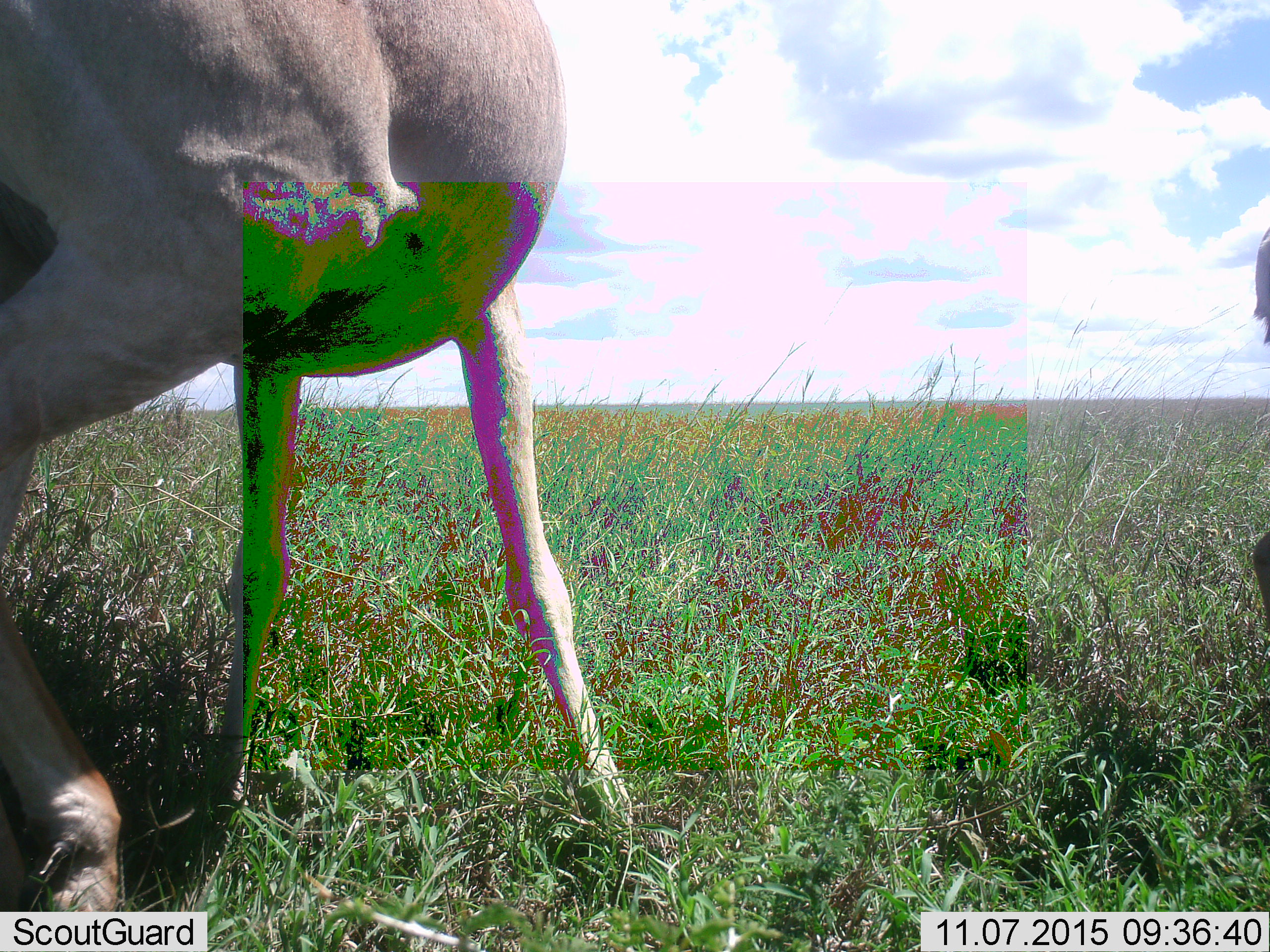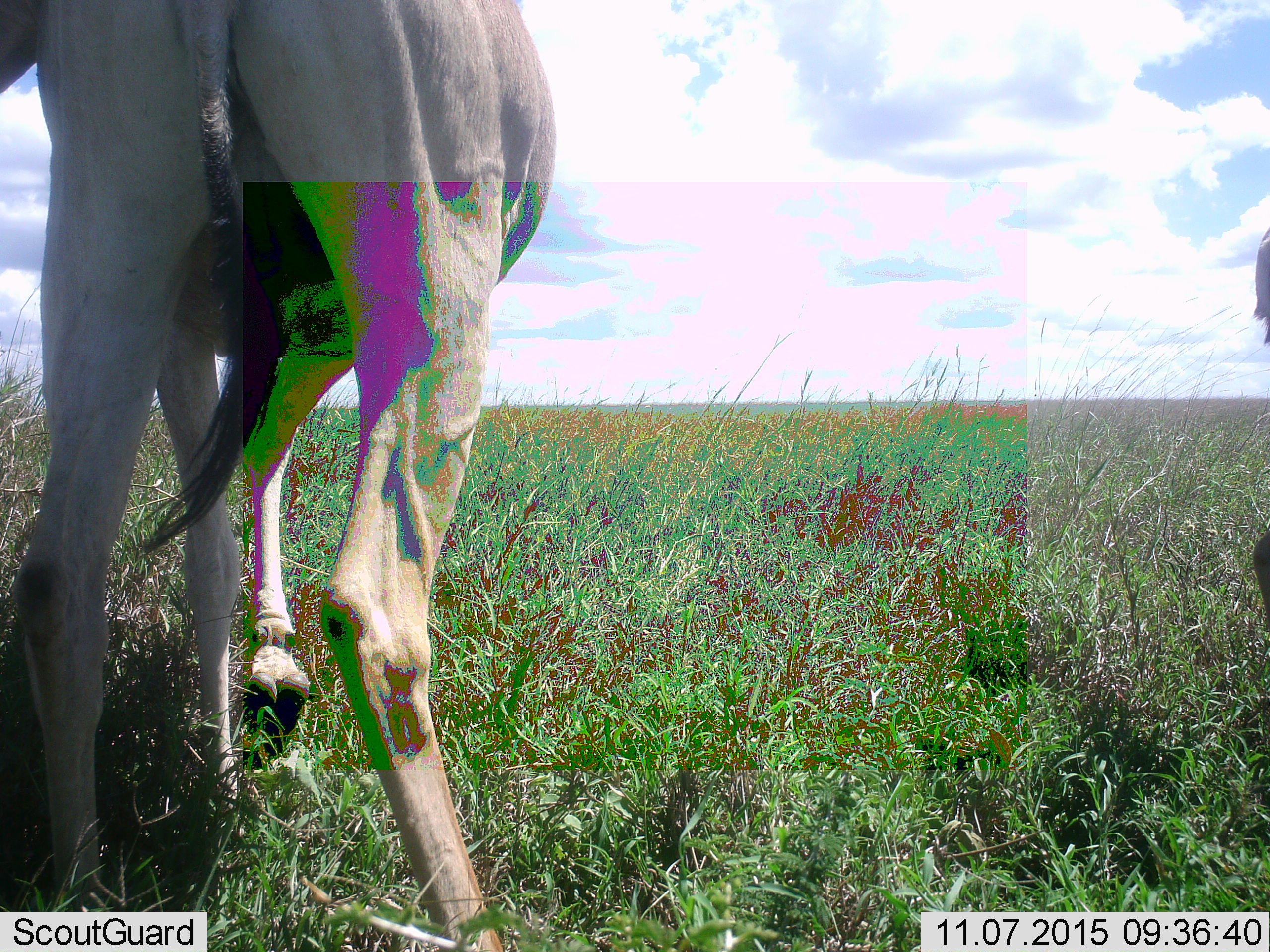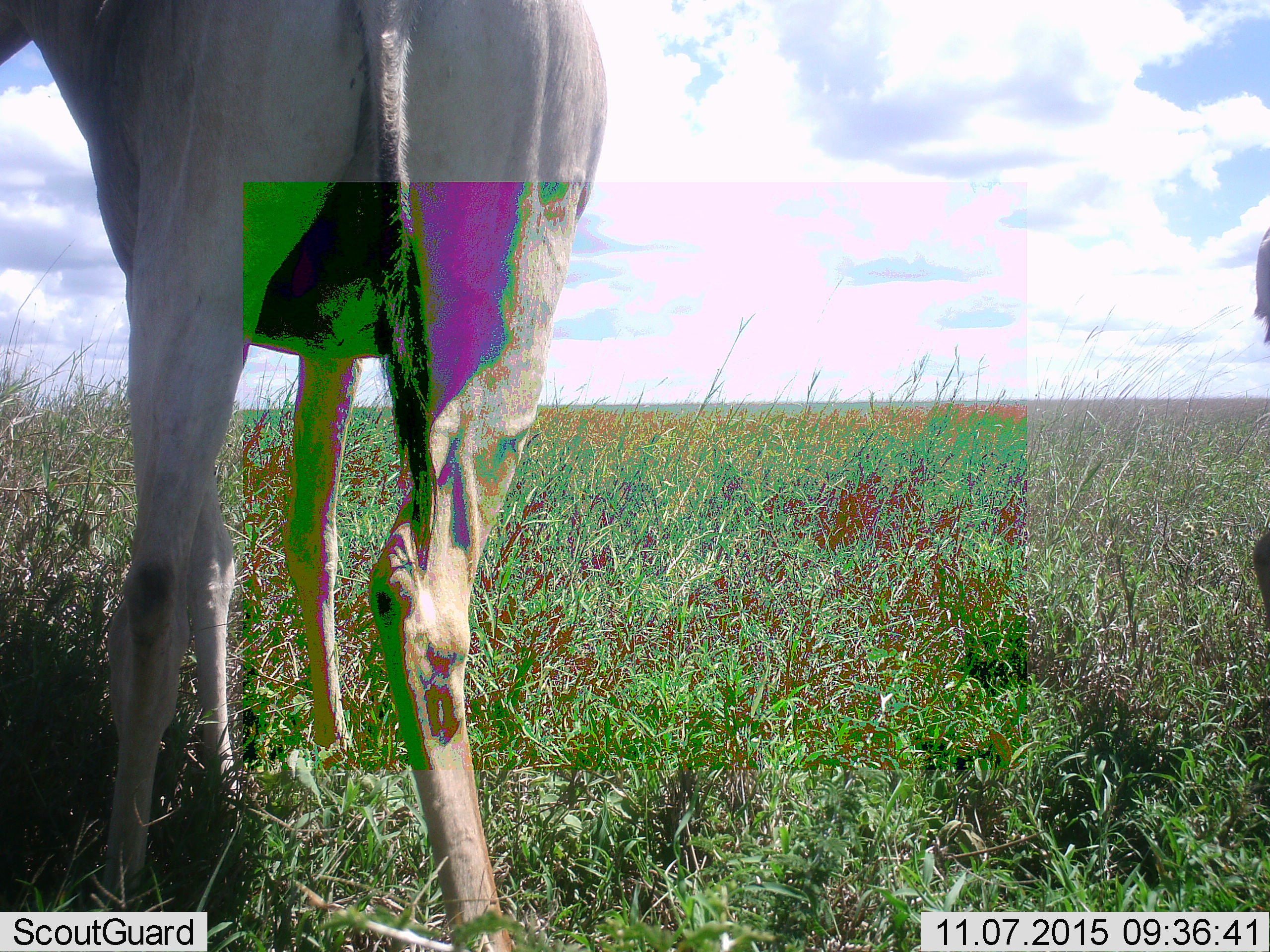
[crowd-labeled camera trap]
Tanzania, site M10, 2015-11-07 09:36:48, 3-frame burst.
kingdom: Animalia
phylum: Chordata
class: Mammalia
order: Artiodactyla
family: Bovidae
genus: Alcelaphus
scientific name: Alcelaphus buselaphus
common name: hartebeest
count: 2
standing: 100%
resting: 0%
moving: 0%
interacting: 0%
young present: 0%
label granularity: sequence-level